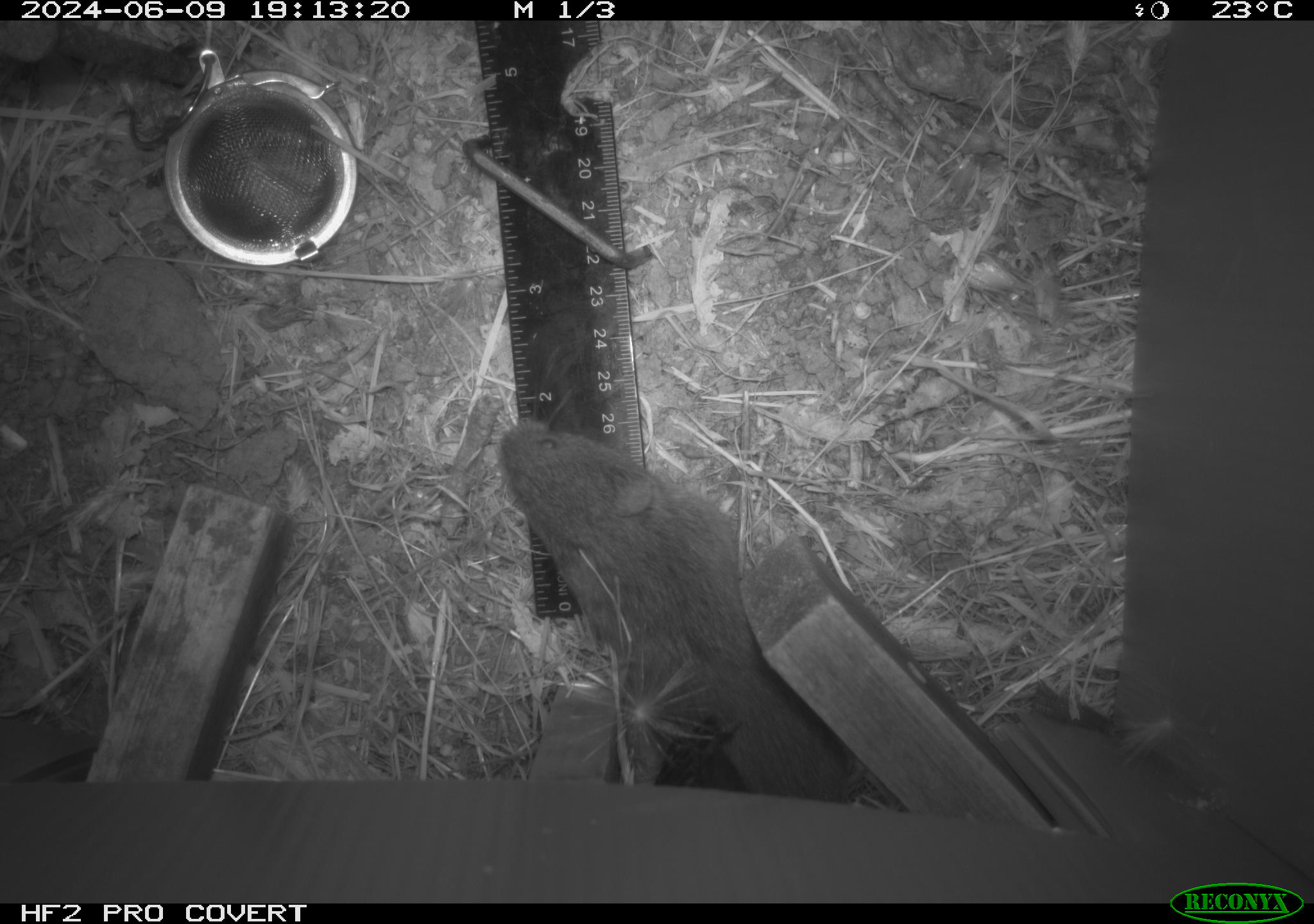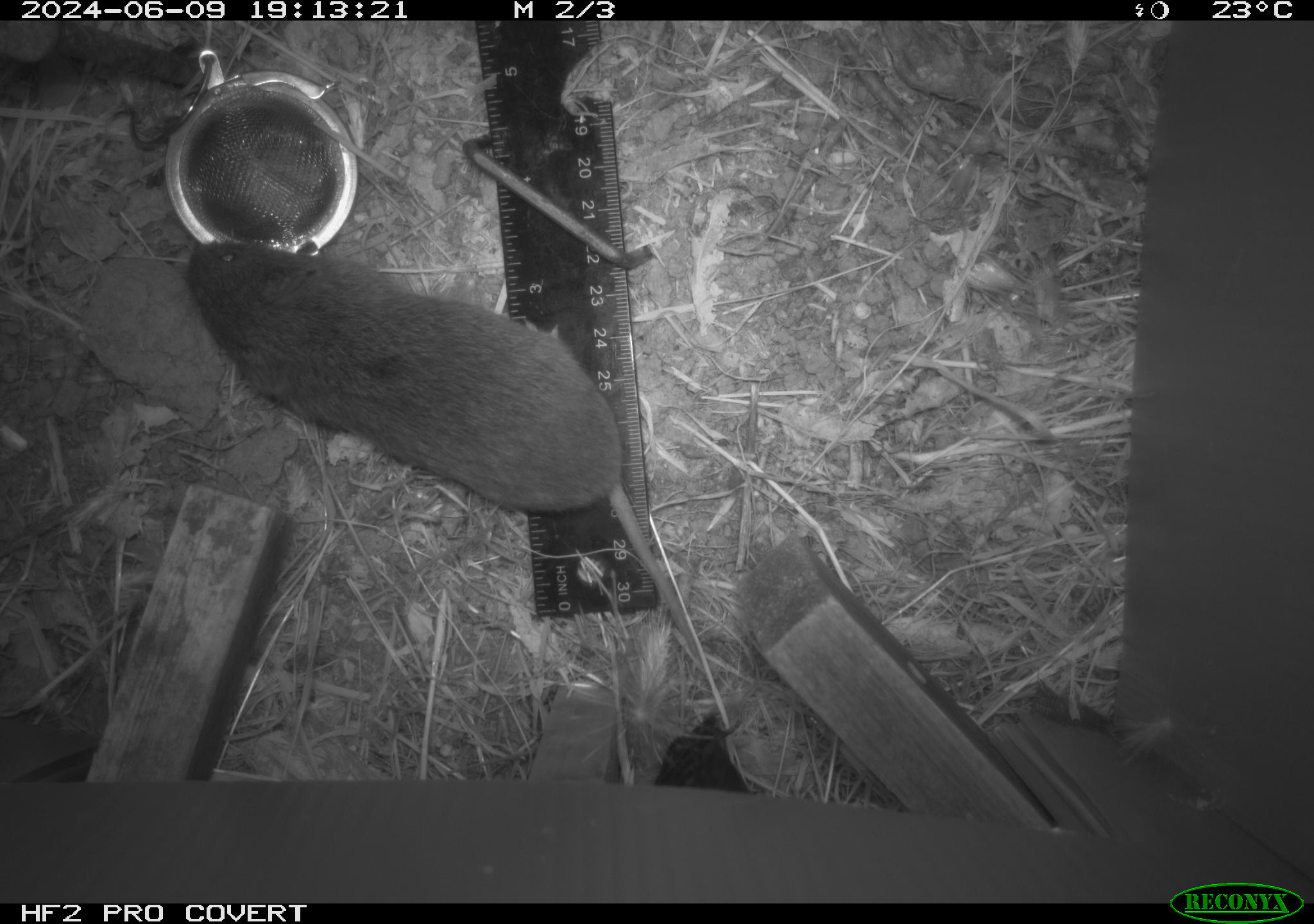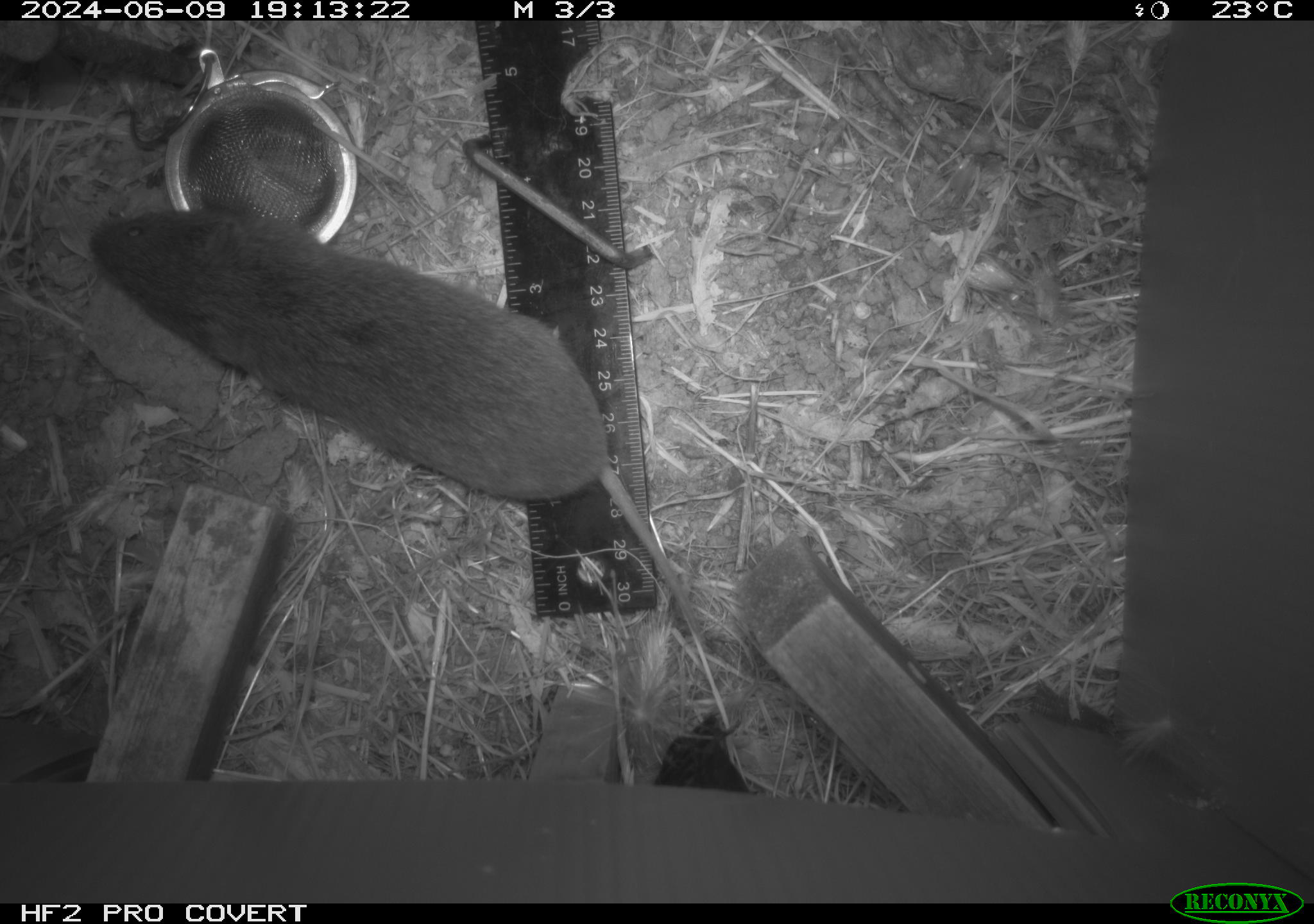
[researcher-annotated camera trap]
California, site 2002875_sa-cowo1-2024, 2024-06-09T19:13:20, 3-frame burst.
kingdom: Animalia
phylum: Chordata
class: Mammalia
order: Rodentia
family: Cricetidae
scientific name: Arvicolinae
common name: voles, lemmings, and muskrats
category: arvicolinae subfamily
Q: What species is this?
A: Arvicolinae subfamily (voles, lemmings, and muskrats) (Arvicolinae).